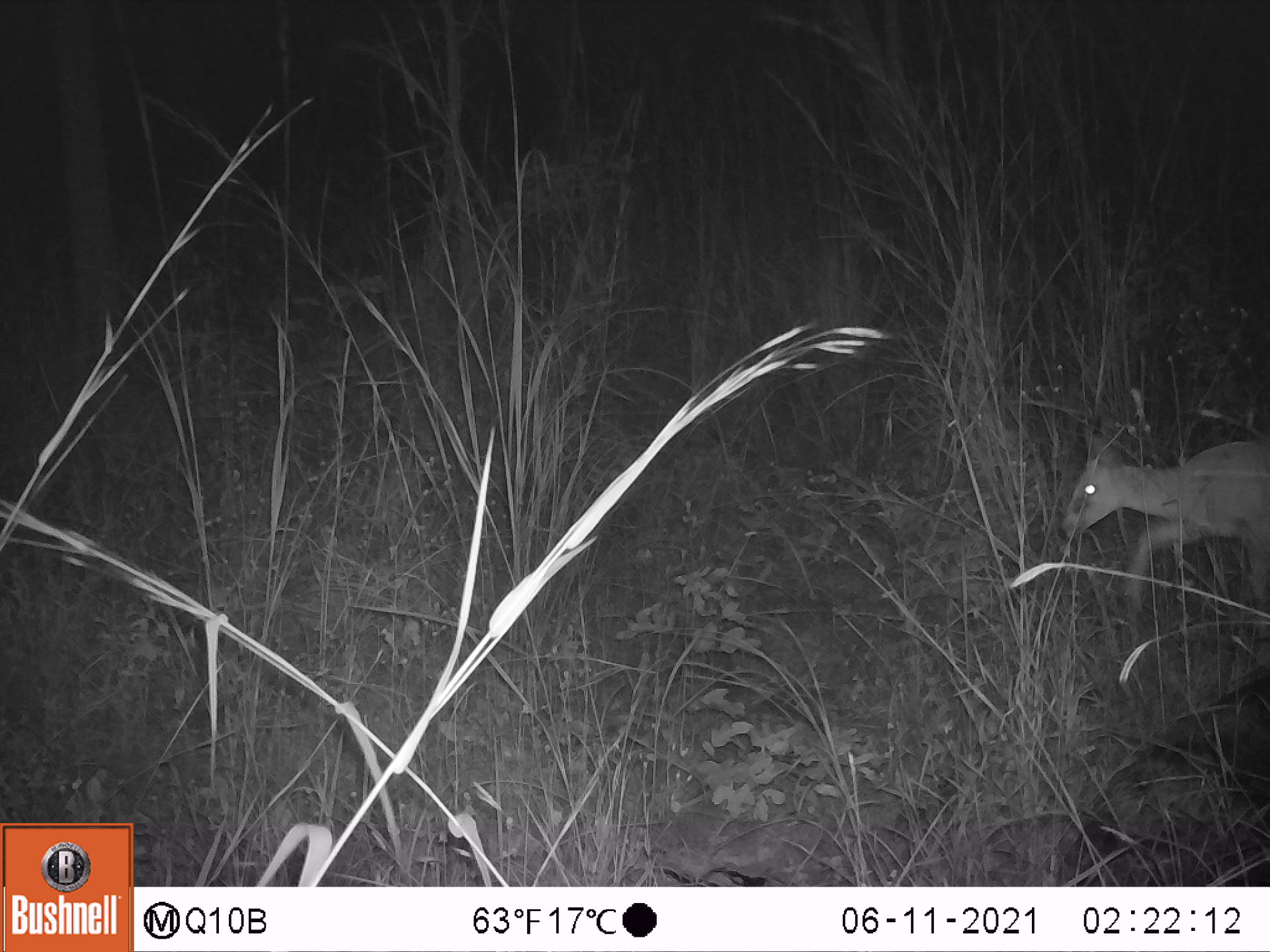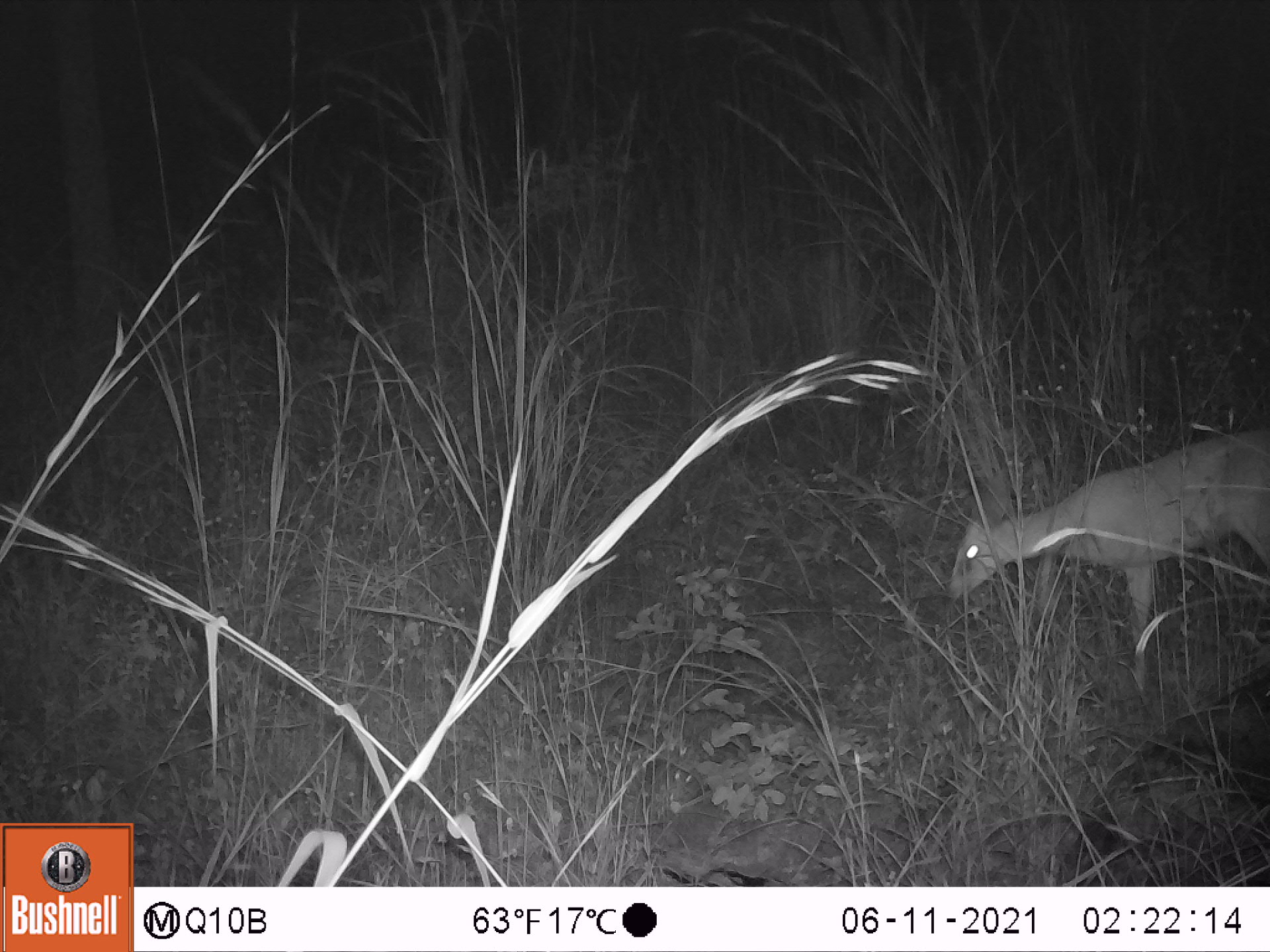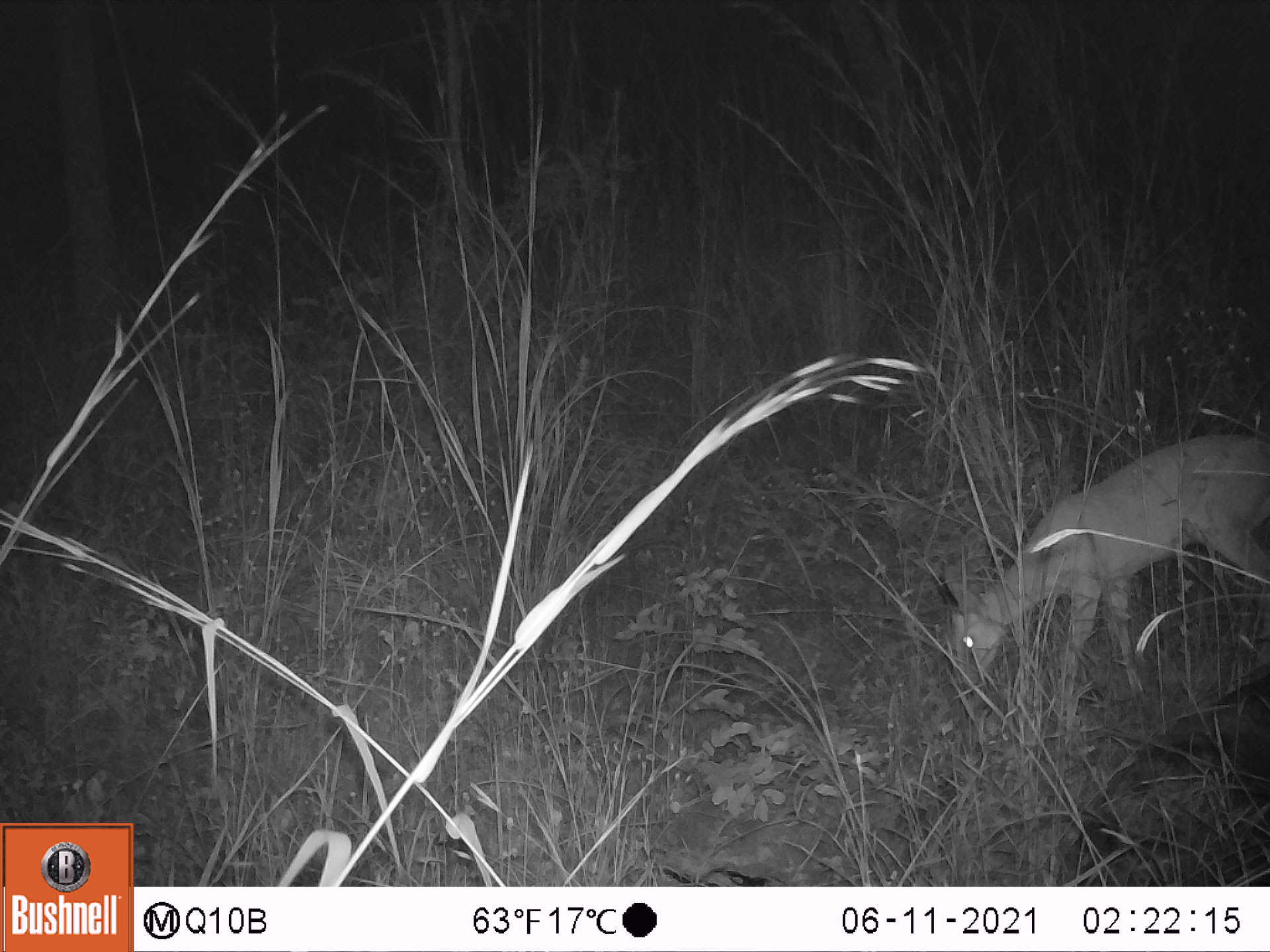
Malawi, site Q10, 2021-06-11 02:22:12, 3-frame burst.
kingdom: Animalia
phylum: Chordata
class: Mammalia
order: Artiodactyla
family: Bovidae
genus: Sylvicapra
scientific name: Sylvicapra grimmia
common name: common duiker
Common duiker (Sylvicapra grimmia), count 1.